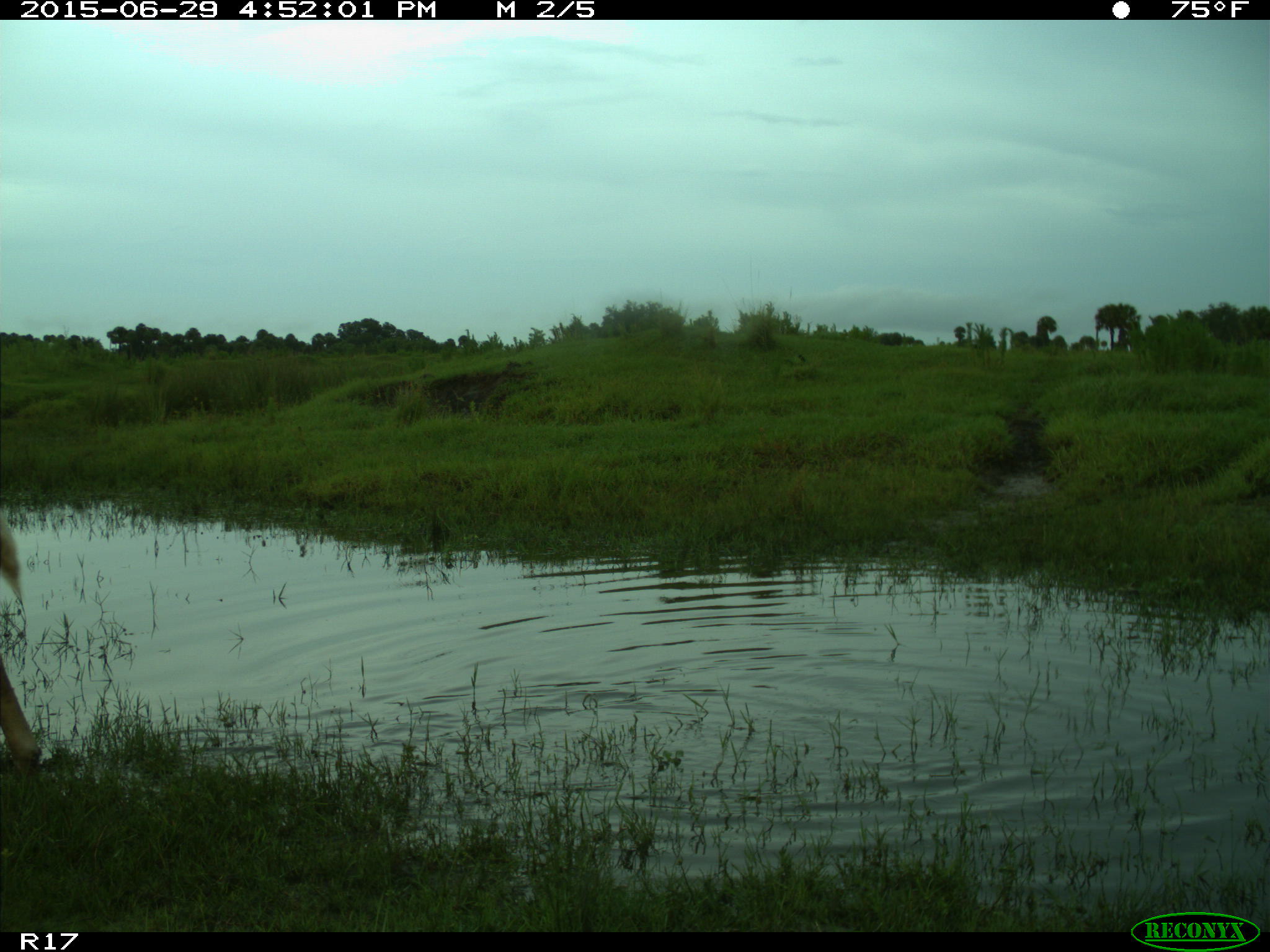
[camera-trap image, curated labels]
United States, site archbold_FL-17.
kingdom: Animalia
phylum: Chordata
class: Mammalia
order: Artiodactyla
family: Bovidae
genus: Bos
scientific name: Bos taurus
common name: domestic cow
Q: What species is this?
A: Bos taurus (domestic cow).